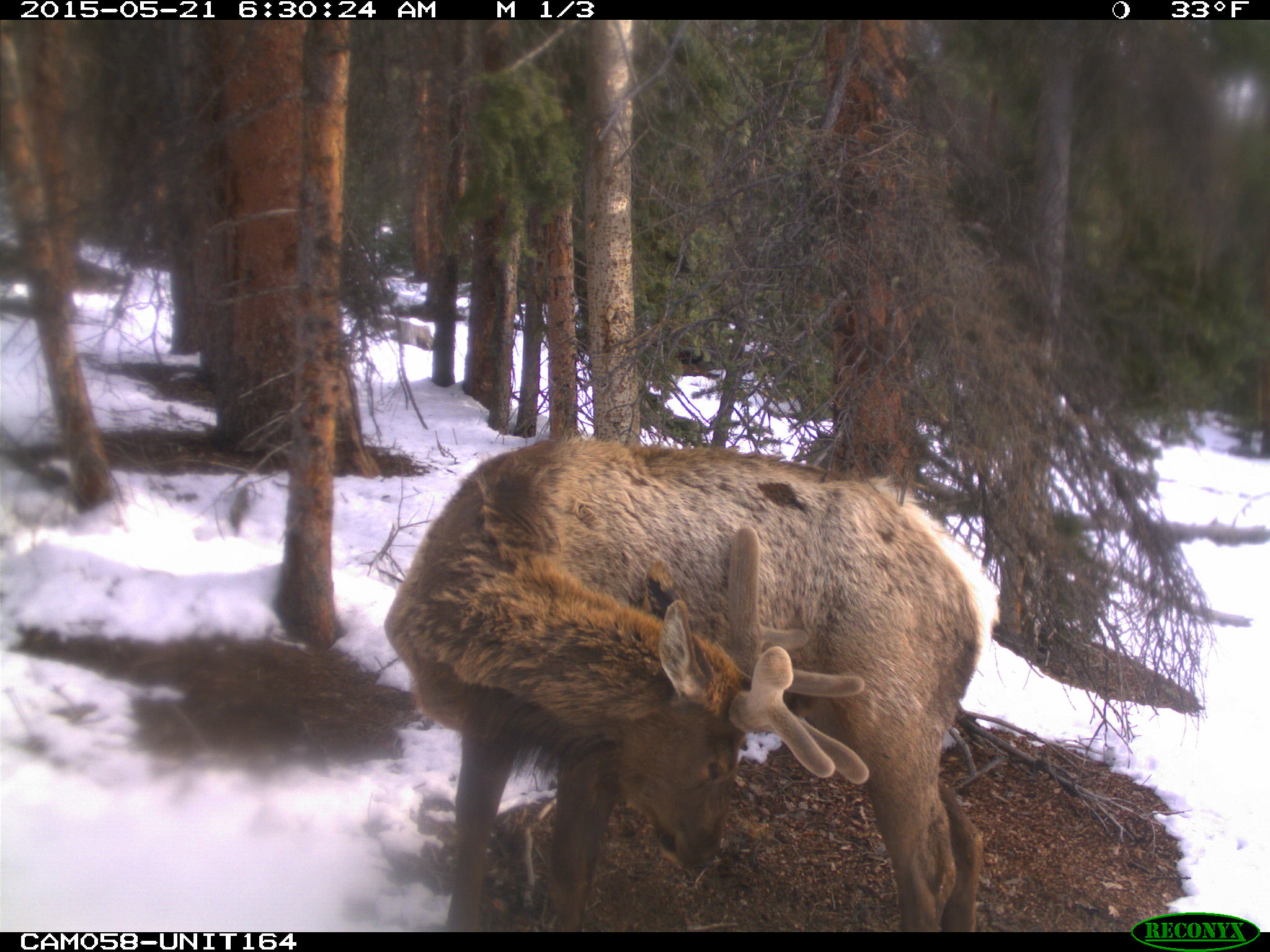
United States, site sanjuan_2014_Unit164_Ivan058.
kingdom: Animalia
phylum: Chordata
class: Mammalia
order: Artiodactyla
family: Cervidae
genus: Cervus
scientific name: Cervus elaphus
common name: red deer